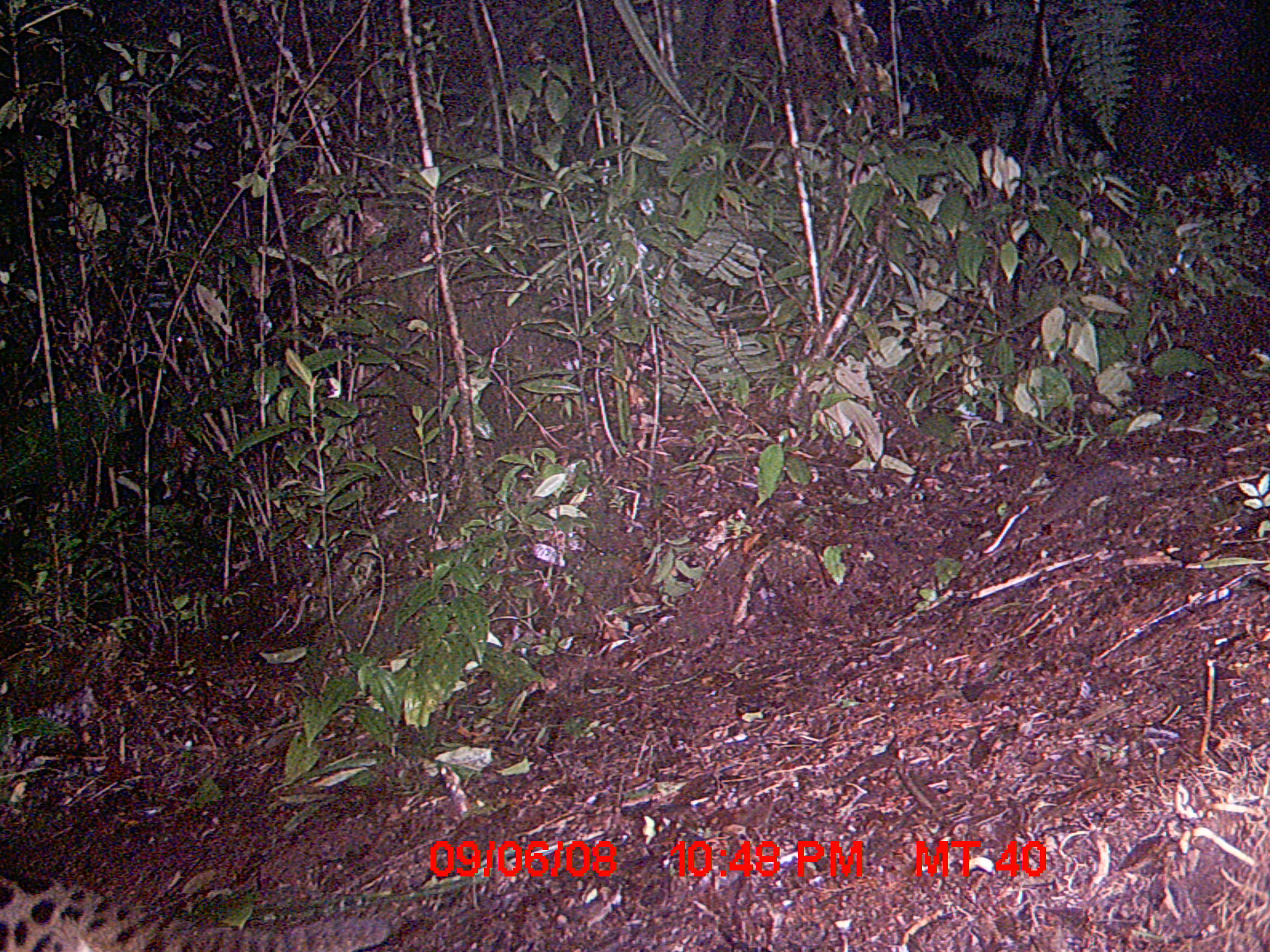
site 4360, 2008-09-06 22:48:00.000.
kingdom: Animalia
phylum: Chordata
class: Mammalia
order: Carnivora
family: Eupleridae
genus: Fossa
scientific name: Fossa fossana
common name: fanaloka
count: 1